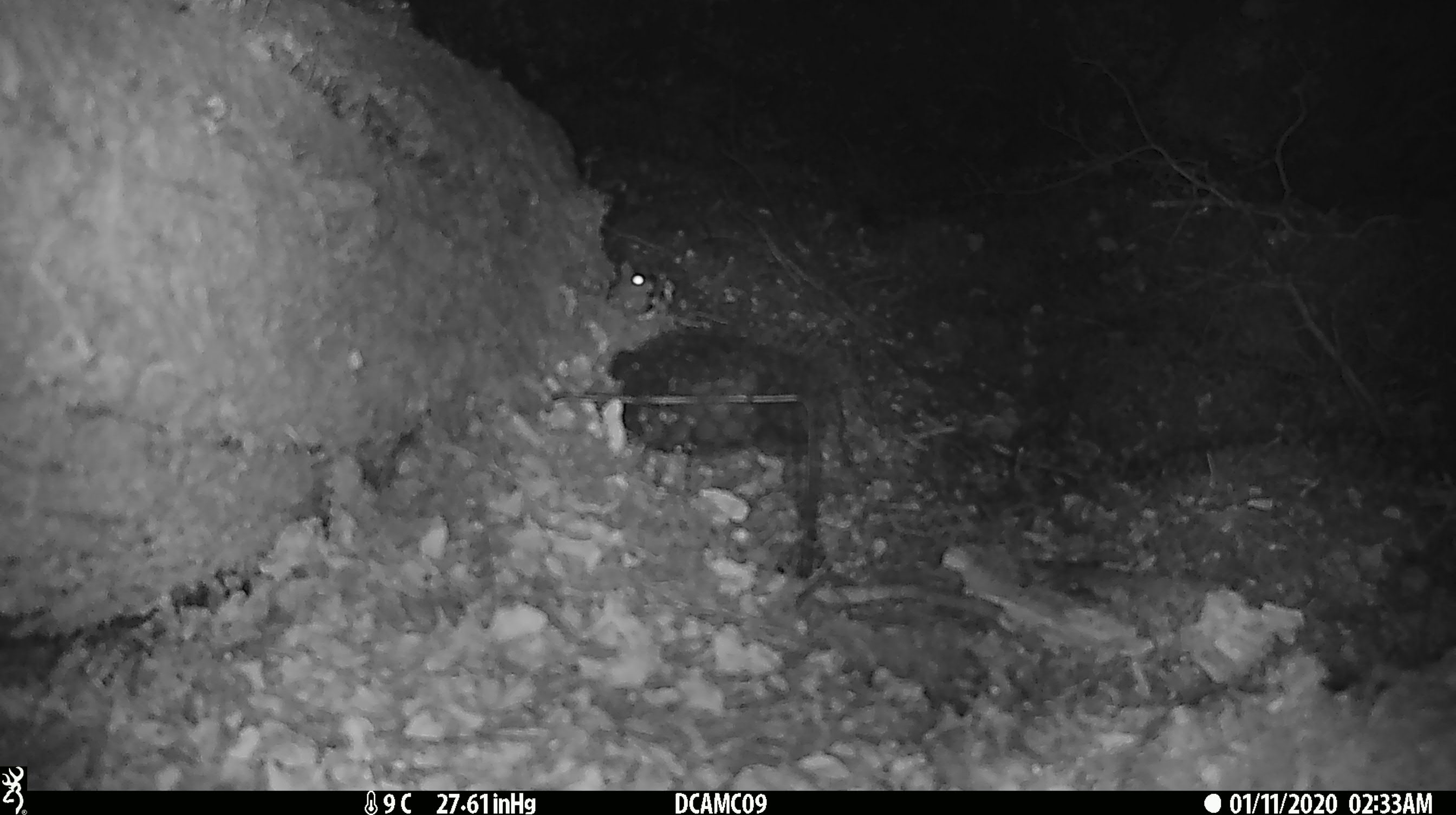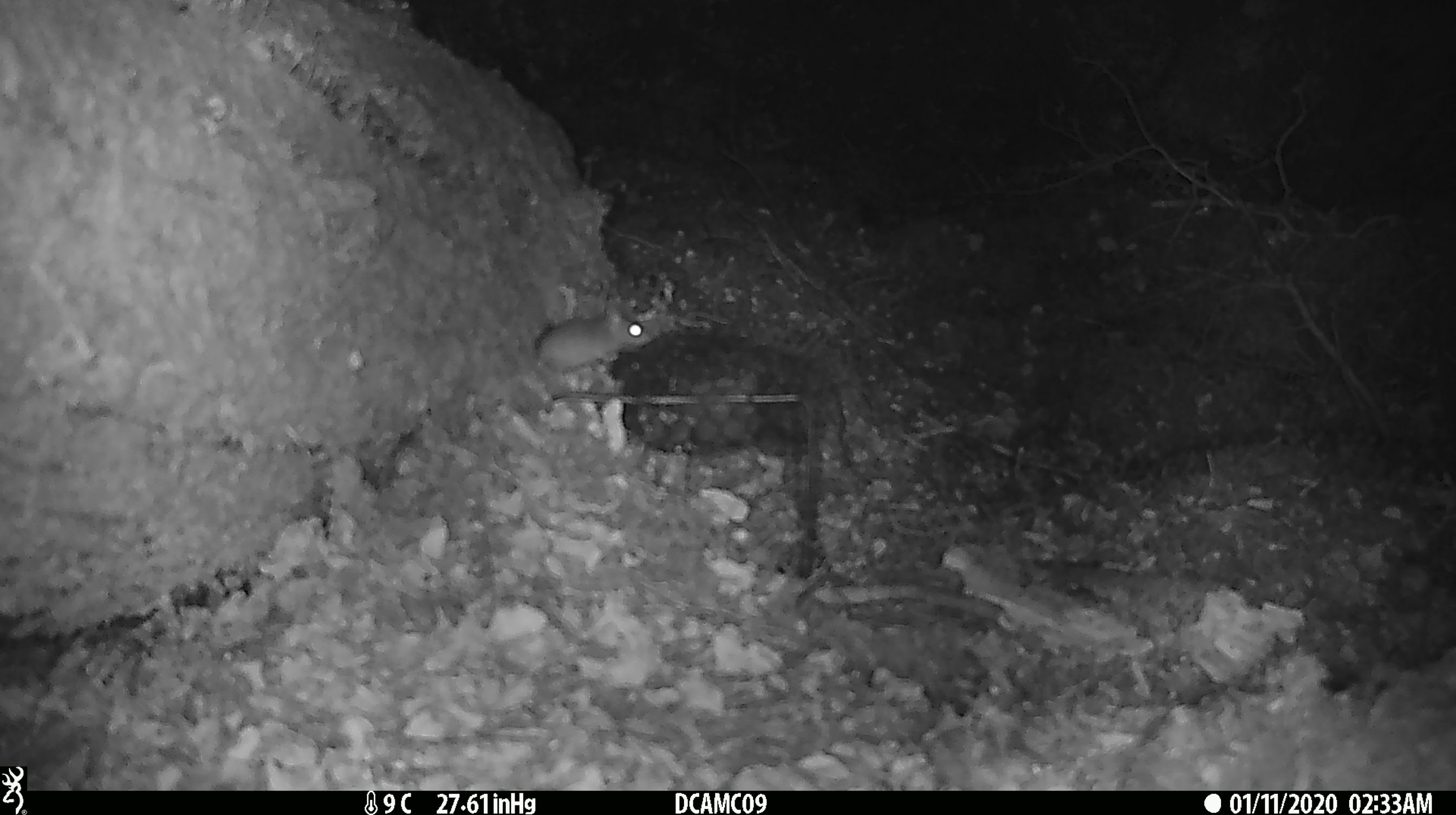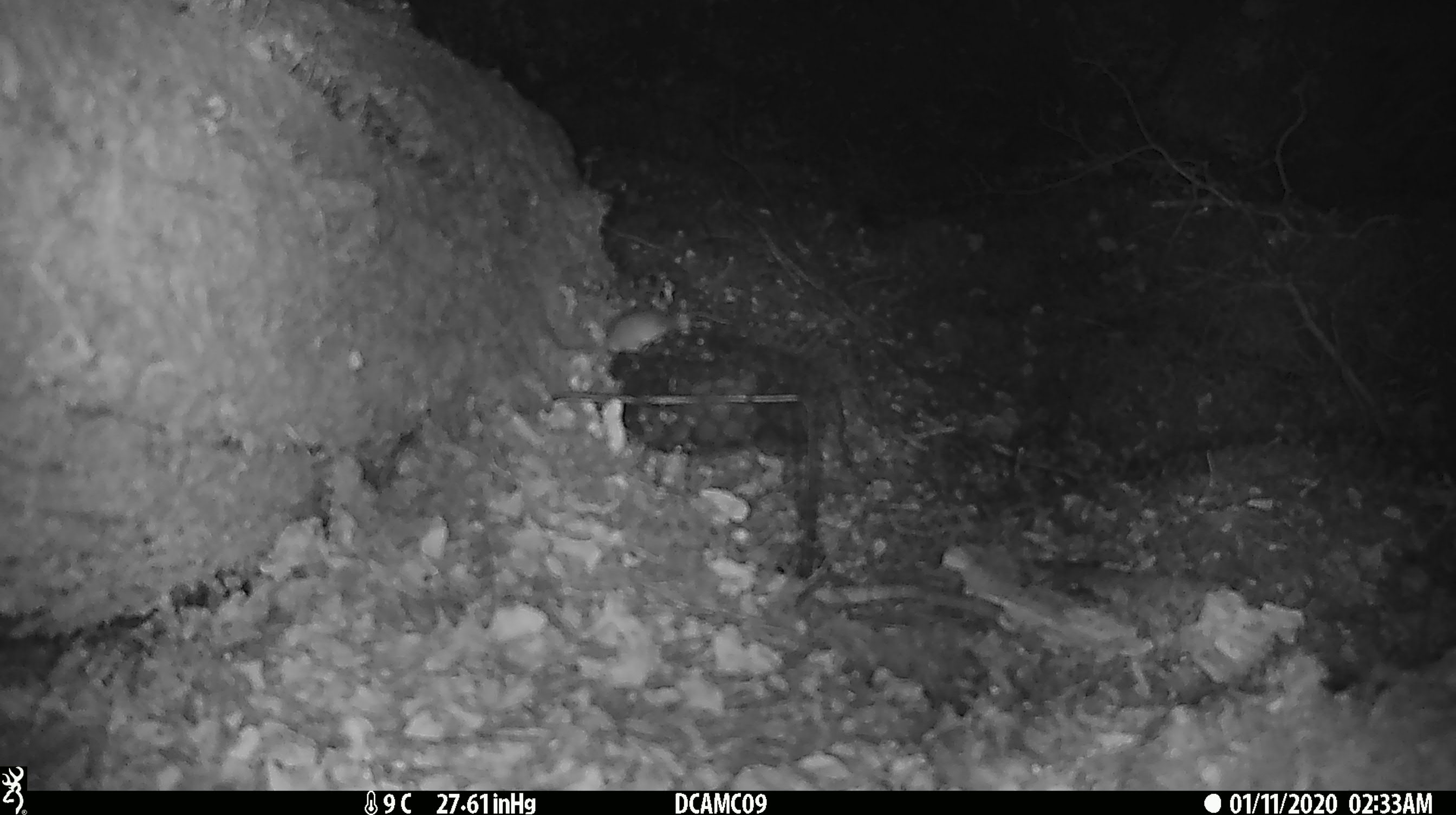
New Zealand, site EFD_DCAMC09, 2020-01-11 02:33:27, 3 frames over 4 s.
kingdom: Animalia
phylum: Chordata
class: Mammalia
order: Rodentia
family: Muridae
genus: Mus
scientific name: Mus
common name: mouse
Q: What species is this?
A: Mouse (Mus).